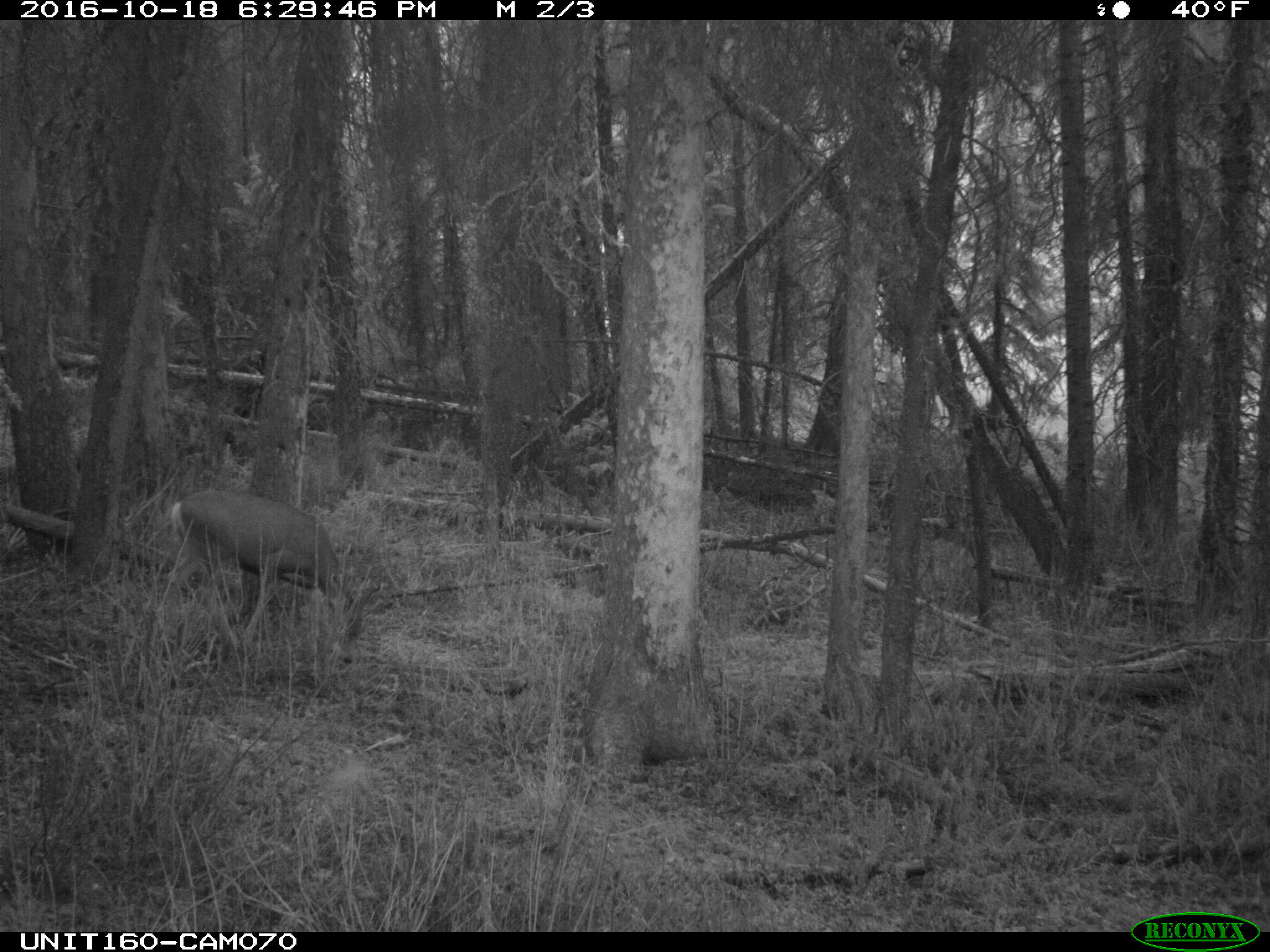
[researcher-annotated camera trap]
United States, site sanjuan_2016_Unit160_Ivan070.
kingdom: Animalia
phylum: Chordata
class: Mammalia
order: Artiodactyla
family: Cervidae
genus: Odocoileus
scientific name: Odocoileus hemionus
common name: mule deer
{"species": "Odocoileus hemionus (mule deer)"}